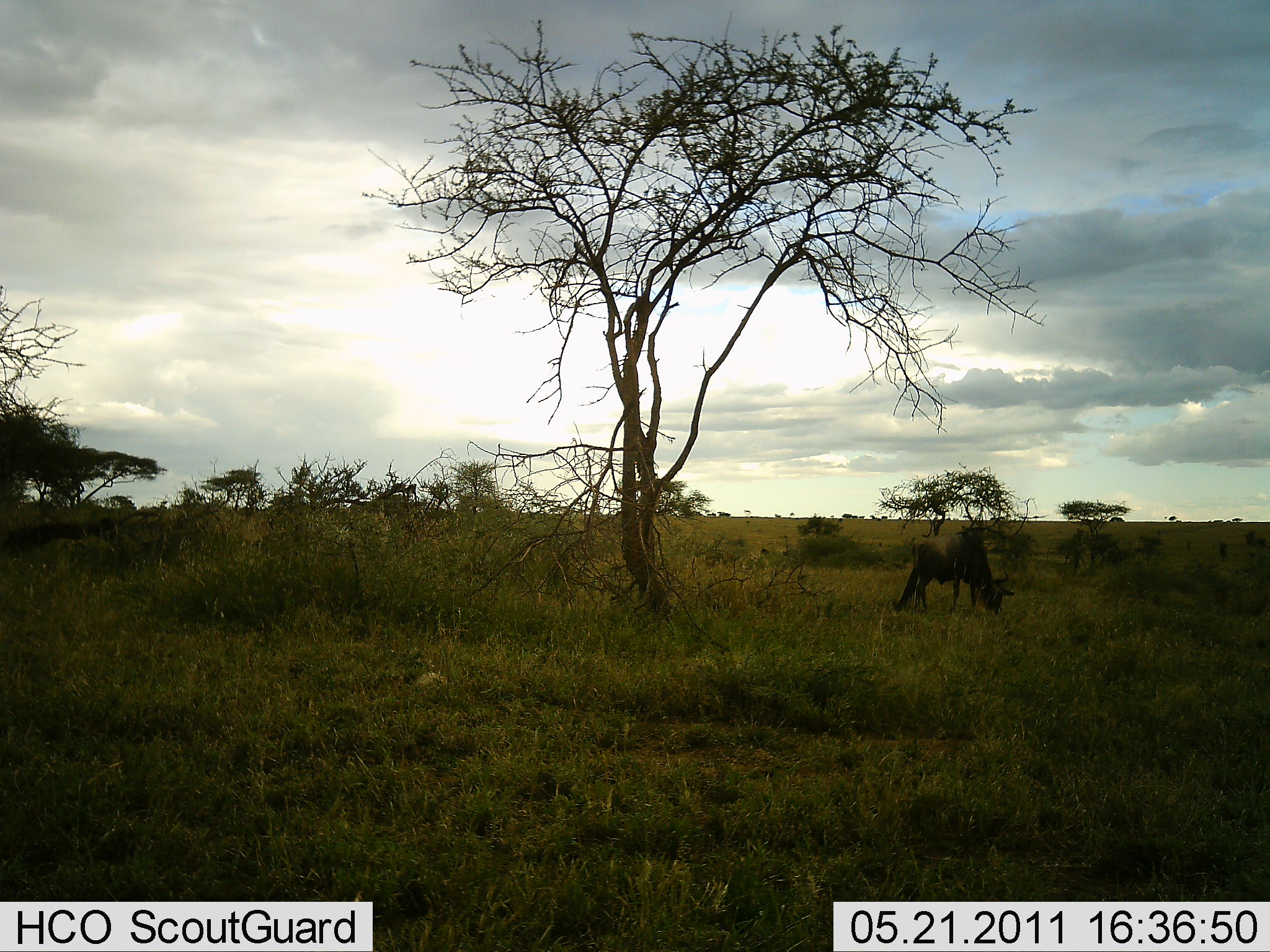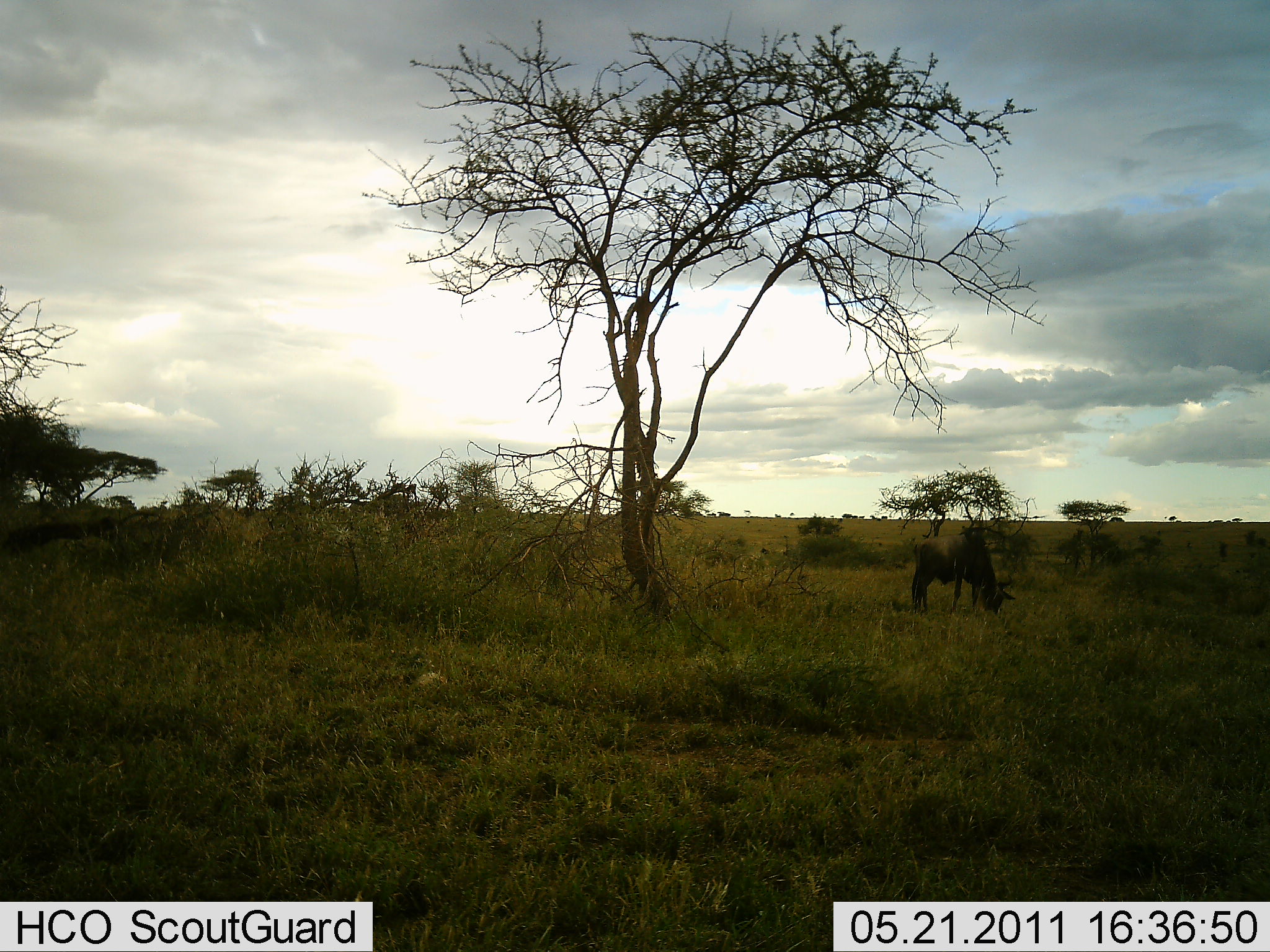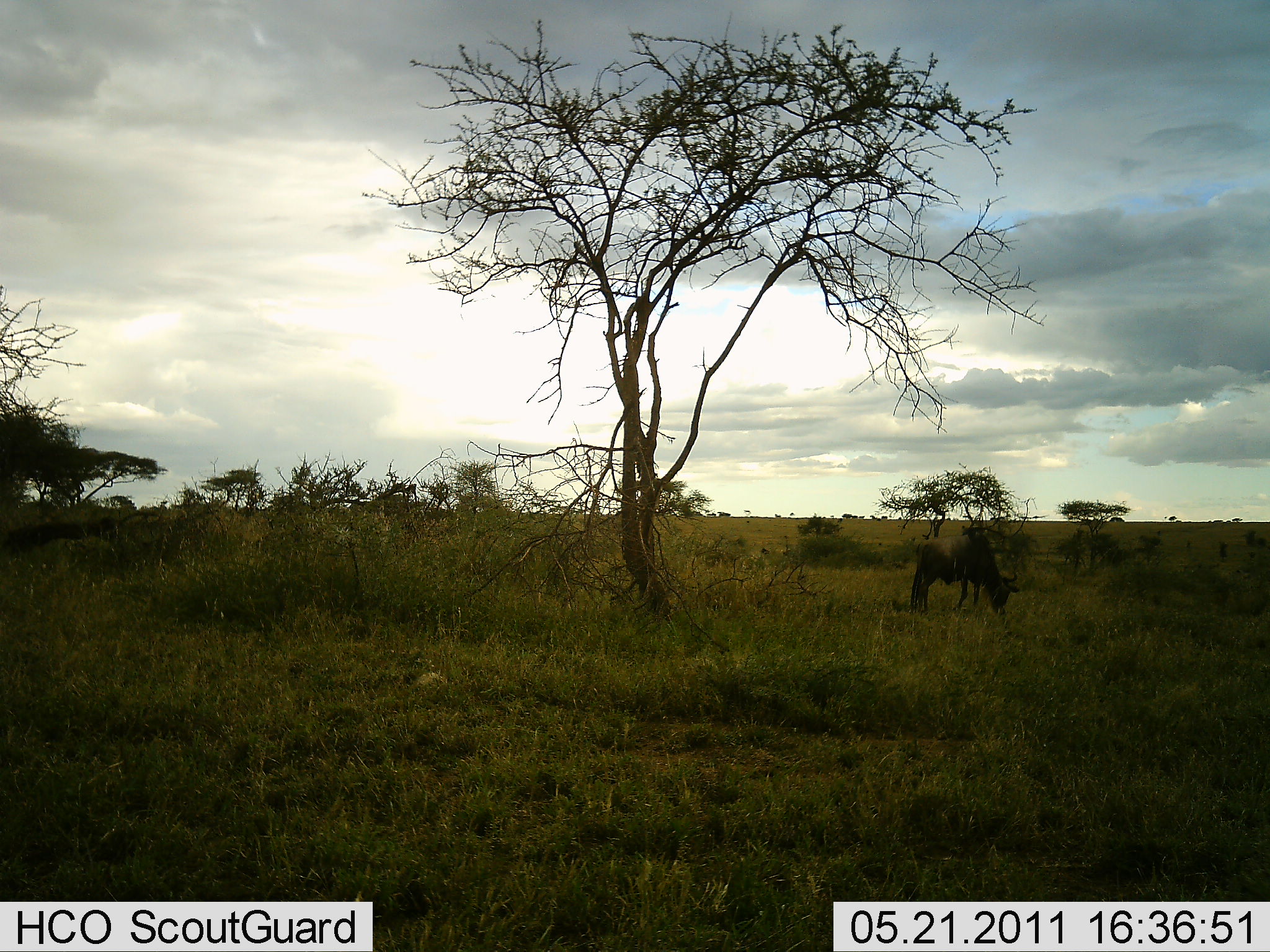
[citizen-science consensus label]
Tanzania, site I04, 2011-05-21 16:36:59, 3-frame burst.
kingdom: Animalia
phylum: Chordata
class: Mammalia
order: Artiodactyla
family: Bovidae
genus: Connochaetes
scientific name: Connochaetes taurinus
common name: blue wildebeest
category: wildebeest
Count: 1.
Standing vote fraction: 18%.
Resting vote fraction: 0%.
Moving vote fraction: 9%.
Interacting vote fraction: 0%.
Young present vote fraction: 0%.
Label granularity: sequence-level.